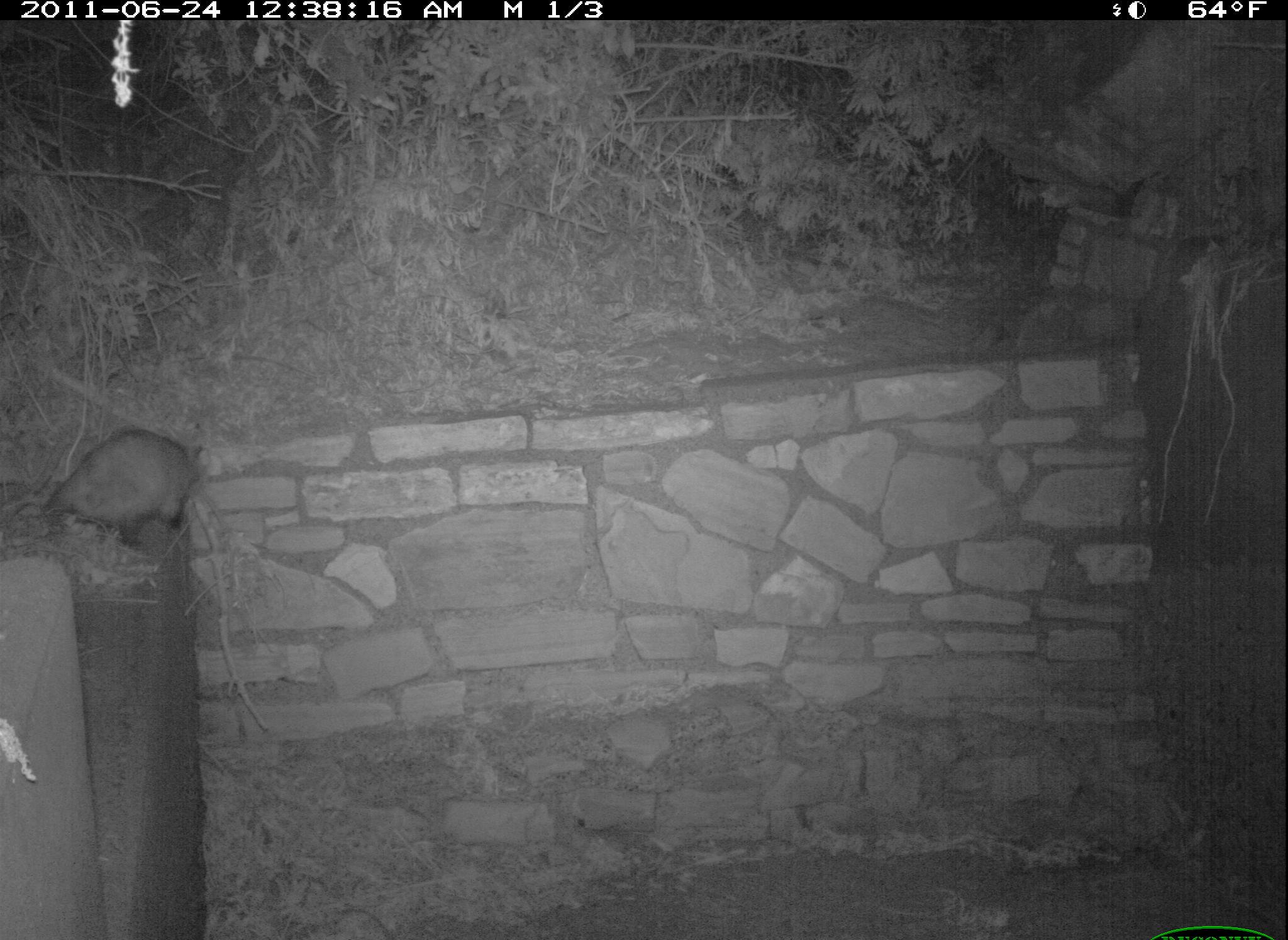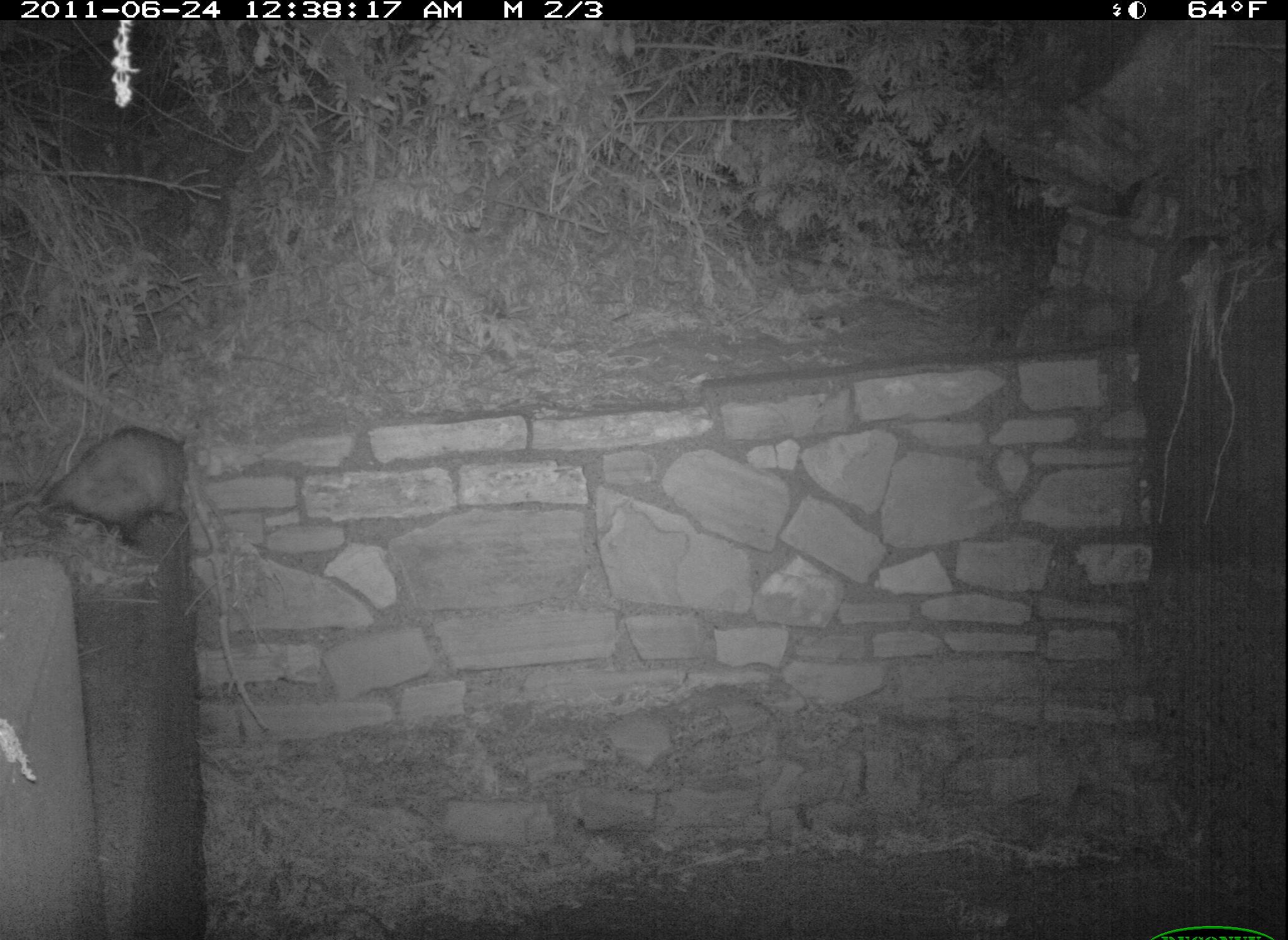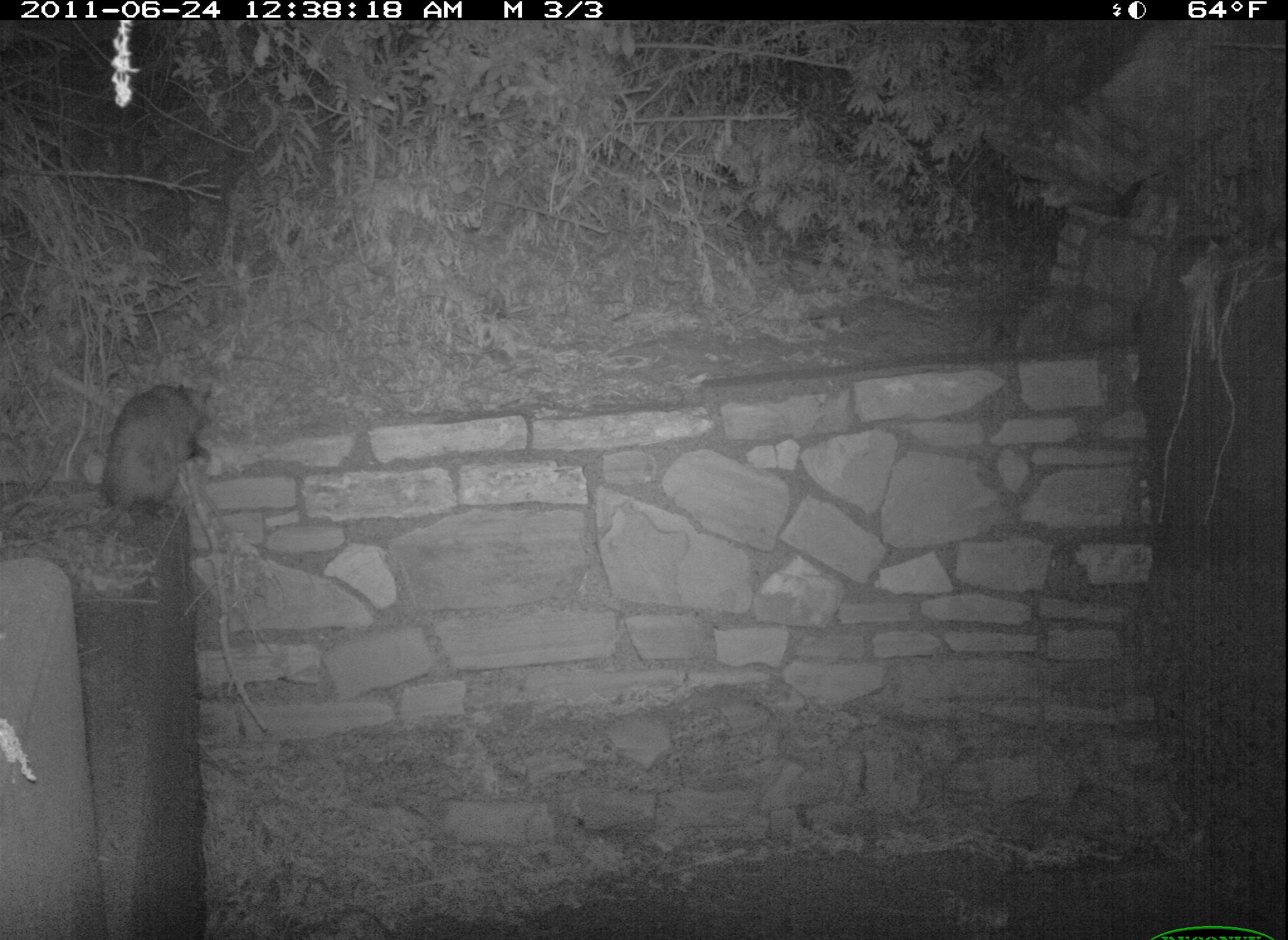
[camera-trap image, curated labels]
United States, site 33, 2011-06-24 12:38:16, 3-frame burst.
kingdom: Animalia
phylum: Chordata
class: Mammalia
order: Didelphimorphia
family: Didelphidae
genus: Didelphis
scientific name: Didelphis virginiana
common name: virginia opossum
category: opossum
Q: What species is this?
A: Opossum (virginia opossum) (Didelphis virginiana).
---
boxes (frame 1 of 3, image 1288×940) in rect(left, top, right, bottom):
opossum: rect(34, 425, 217, 557)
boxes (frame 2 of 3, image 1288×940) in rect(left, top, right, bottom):
opossum: rect(23, 422, 204, 564)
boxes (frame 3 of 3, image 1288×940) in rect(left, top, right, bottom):
opossum: rect(72, 374, 227, 548)